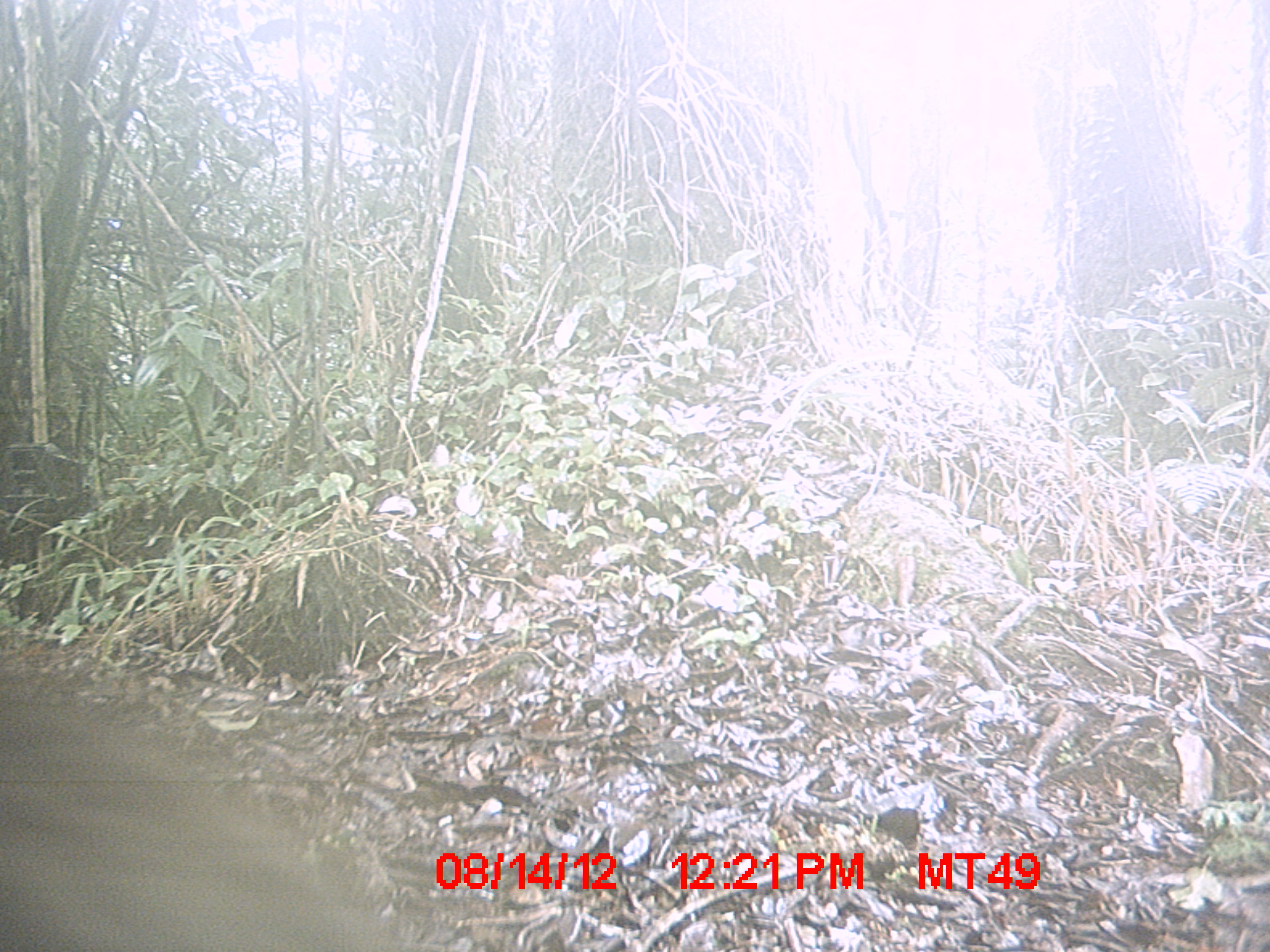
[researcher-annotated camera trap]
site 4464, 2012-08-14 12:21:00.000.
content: unidentified animal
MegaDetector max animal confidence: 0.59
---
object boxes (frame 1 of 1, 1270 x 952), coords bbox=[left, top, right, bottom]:
unknown: bbox=[0, 669, 411, 950]